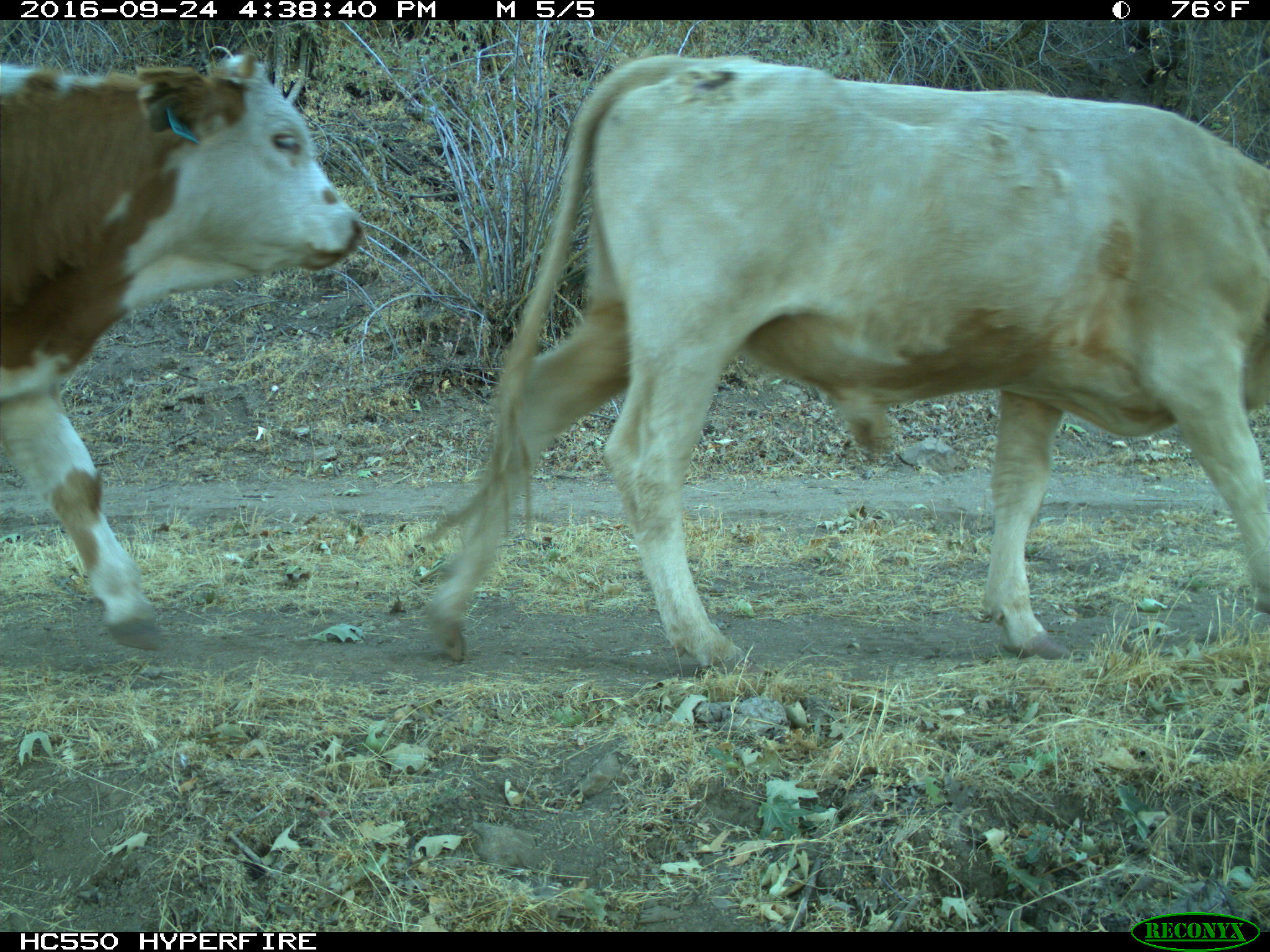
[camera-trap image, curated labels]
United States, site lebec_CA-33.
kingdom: Animalia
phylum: Chordata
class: Mammalia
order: Artiodactyla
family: Bovidae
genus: Bos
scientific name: Bos taurus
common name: domestic cow